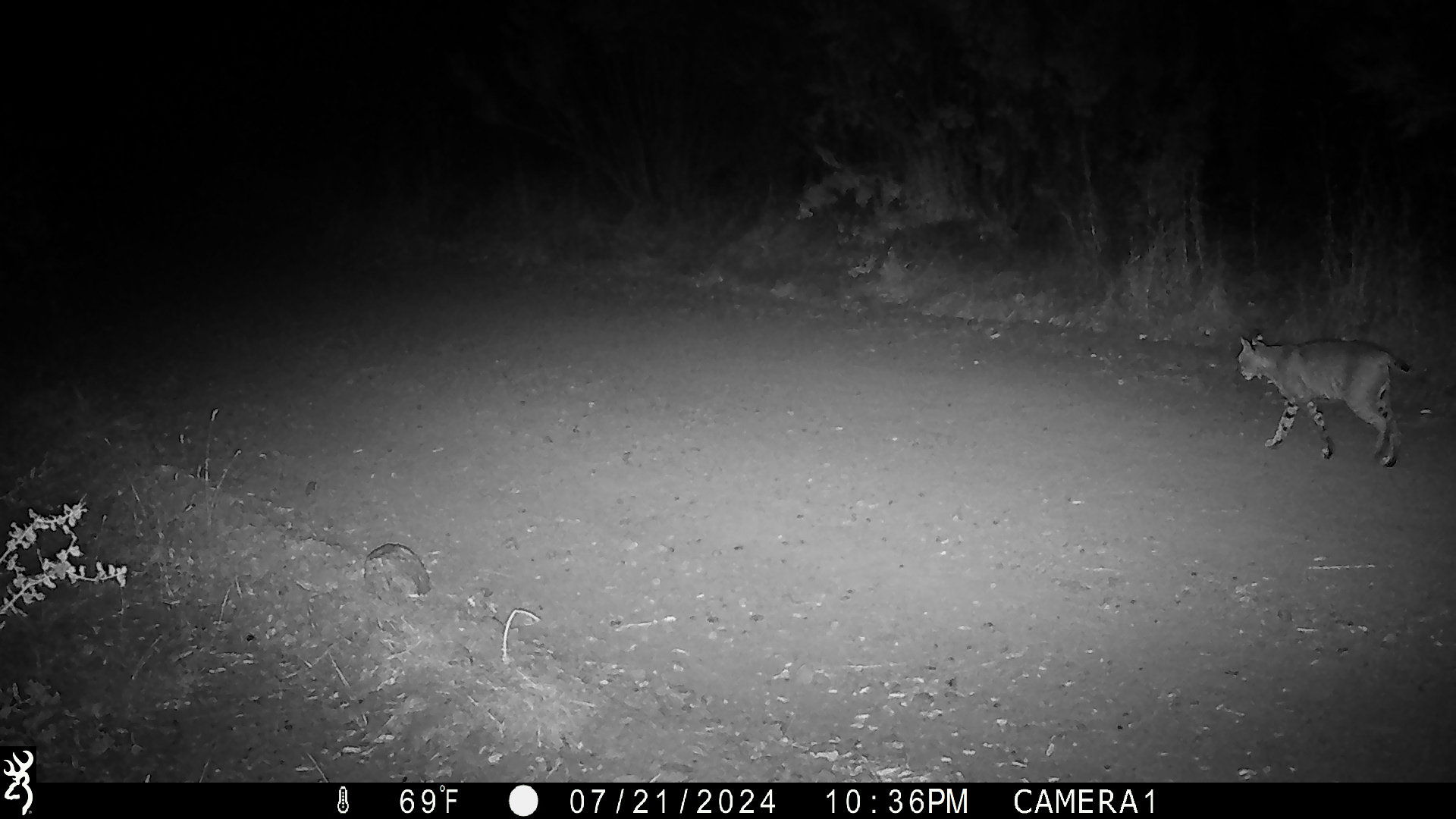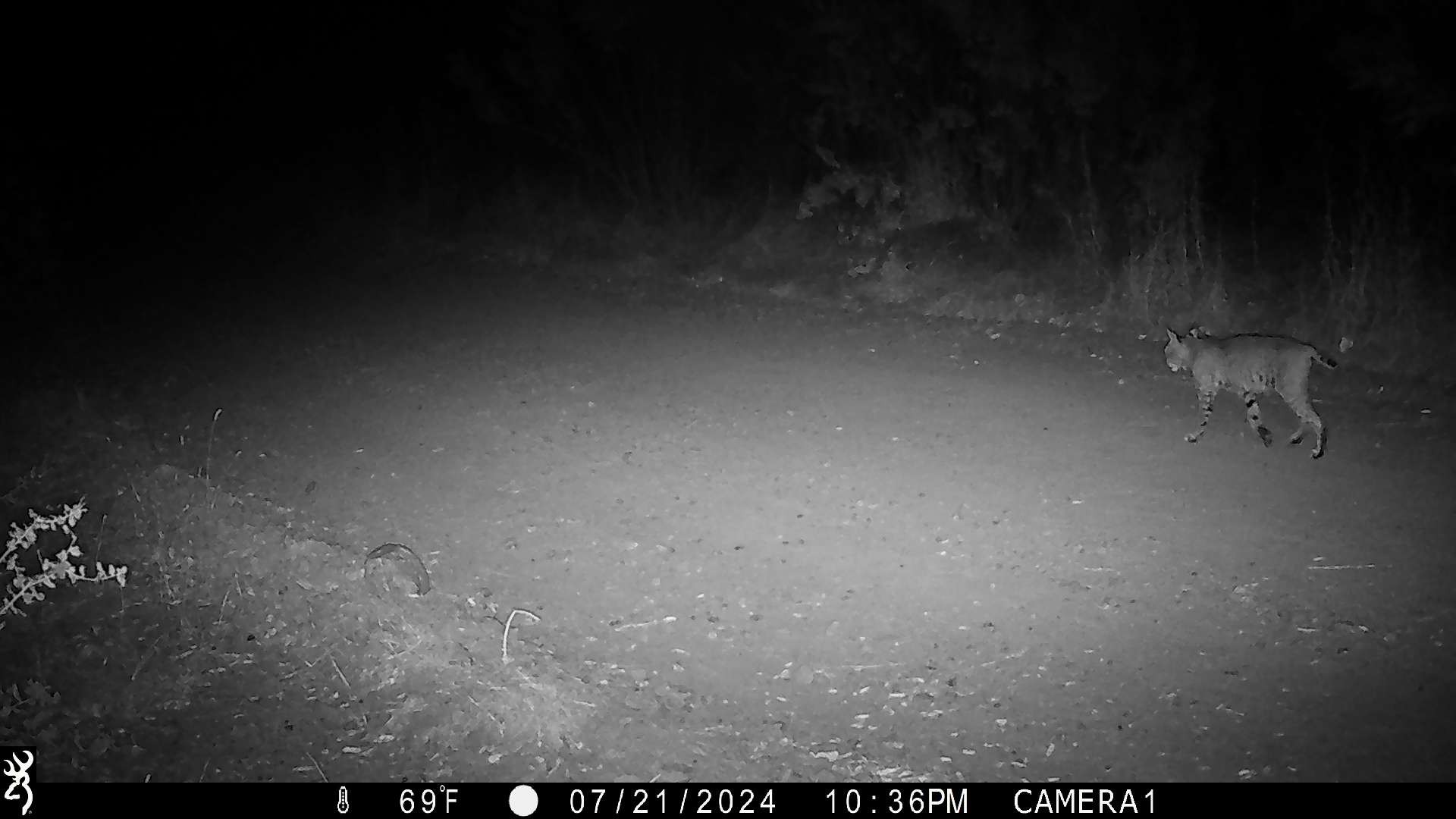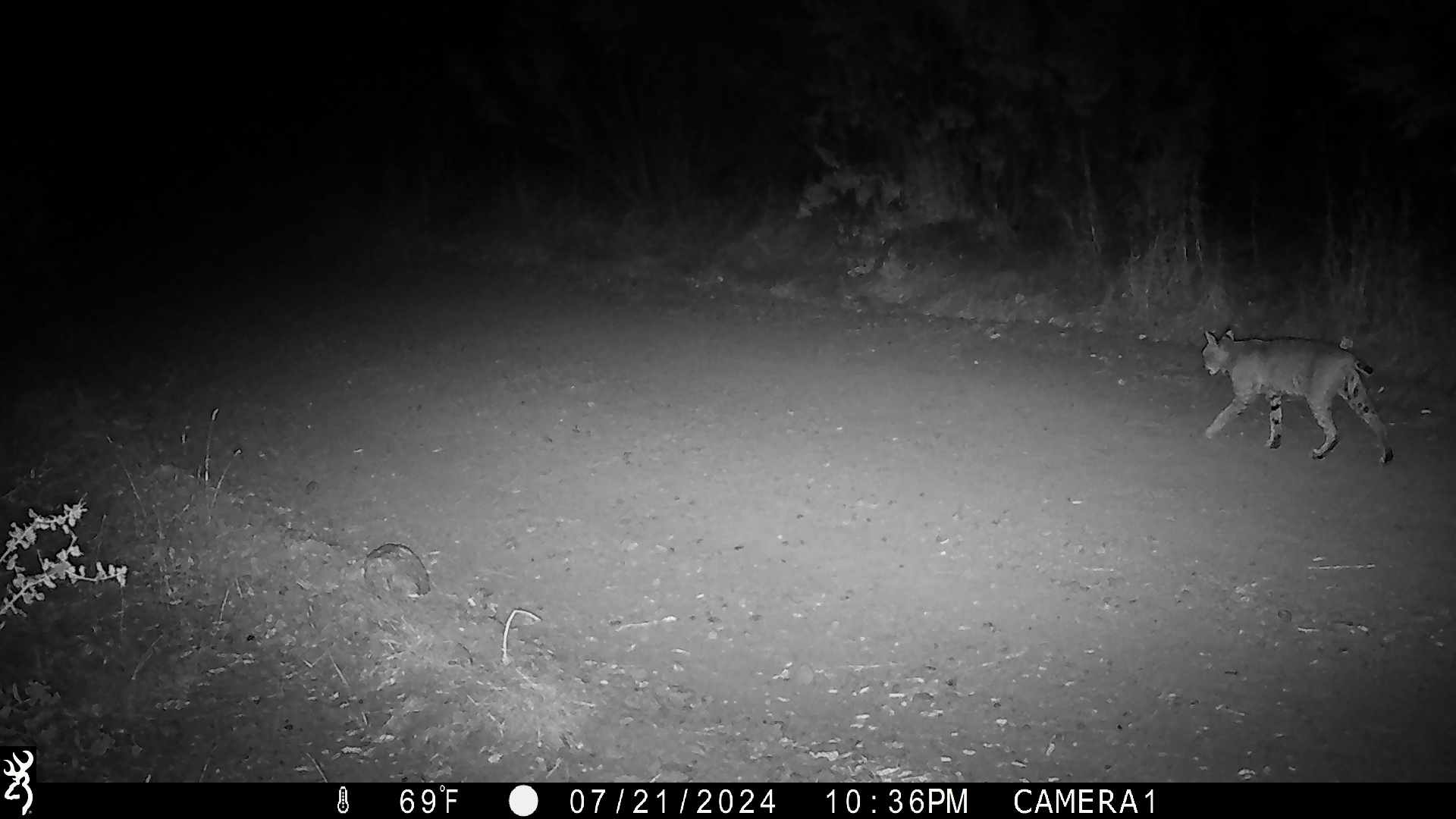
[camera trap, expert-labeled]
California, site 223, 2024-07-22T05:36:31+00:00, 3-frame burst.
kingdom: Animalia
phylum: Chordata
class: Mammalia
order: Carnivora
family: Felidae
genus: Lynx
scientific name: Lynx rufus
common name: bobcat